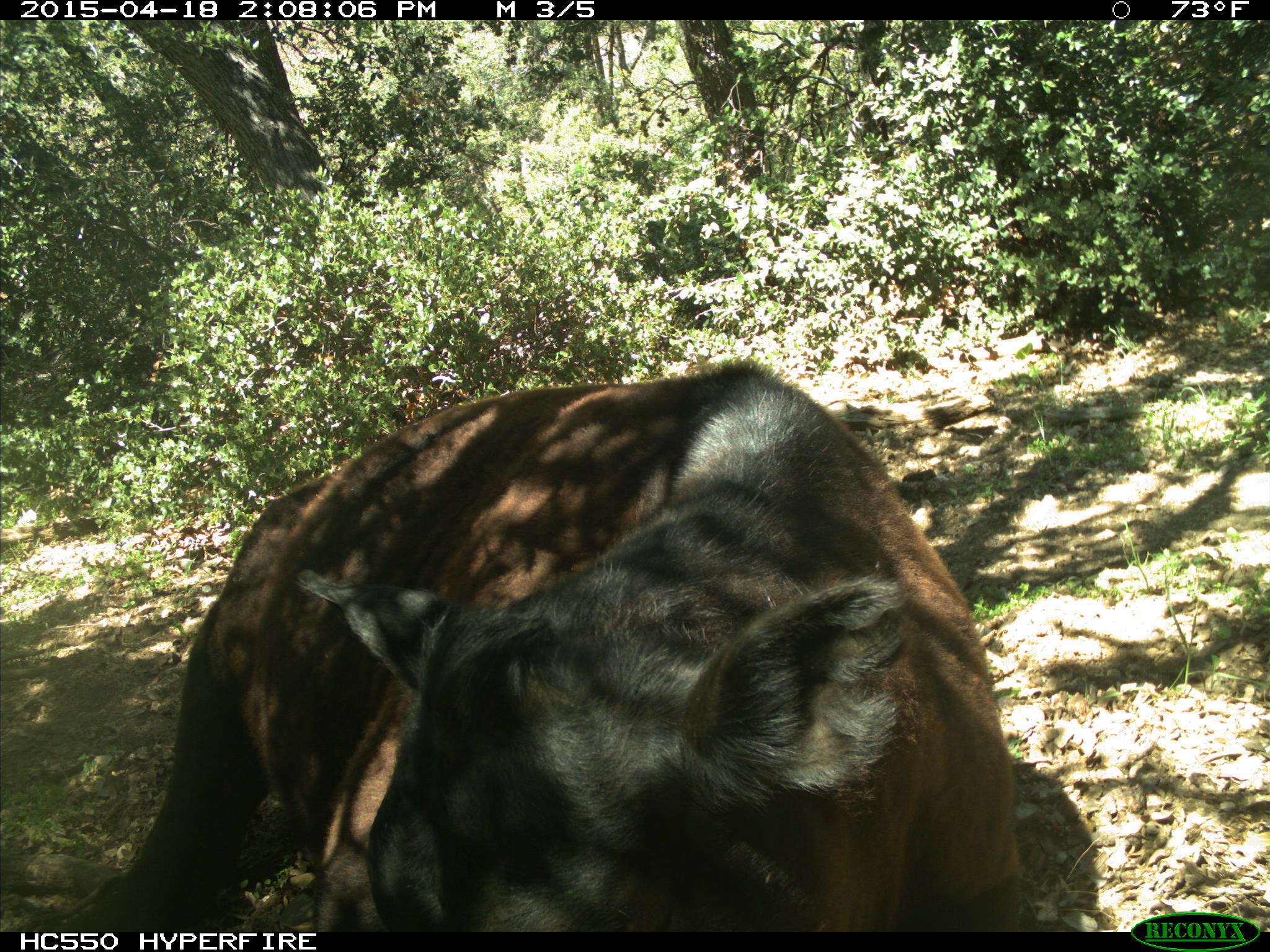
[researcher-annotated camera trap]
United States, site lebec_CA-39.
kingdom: Animalia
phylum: Chordata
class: Mammalia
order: Artiodactyla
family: Bovidae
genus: Bos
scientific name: Bos taurus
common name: domestic cow